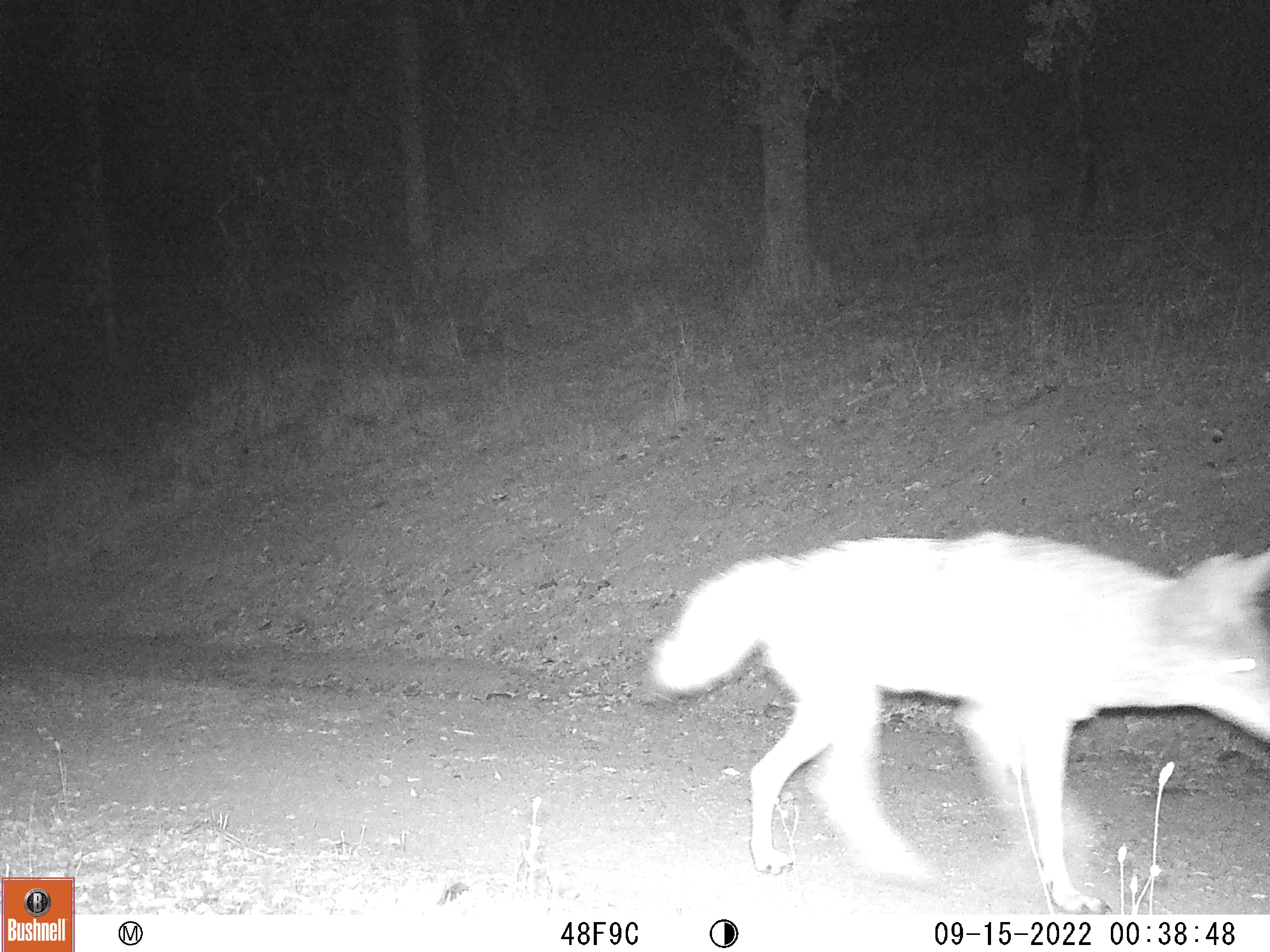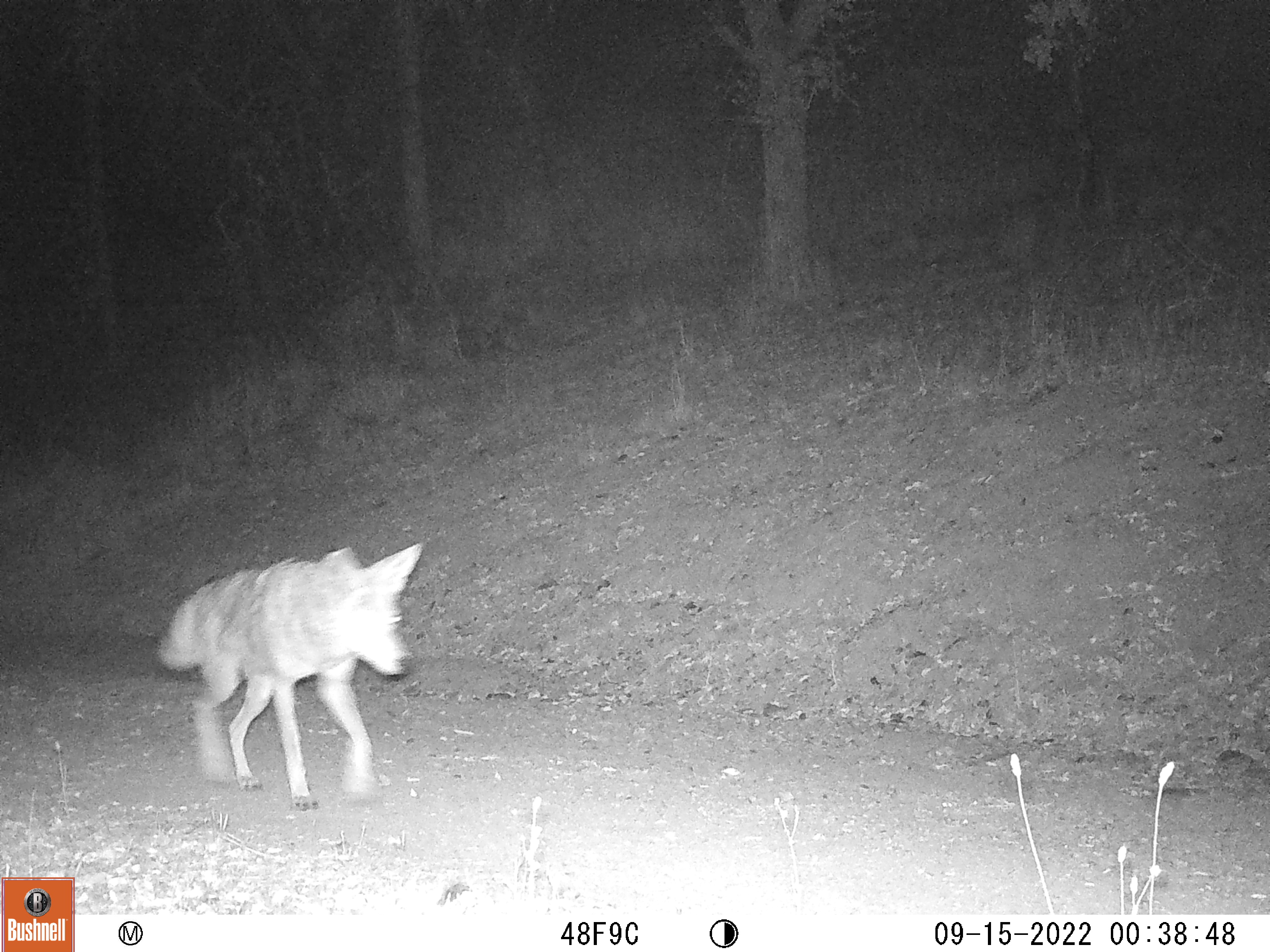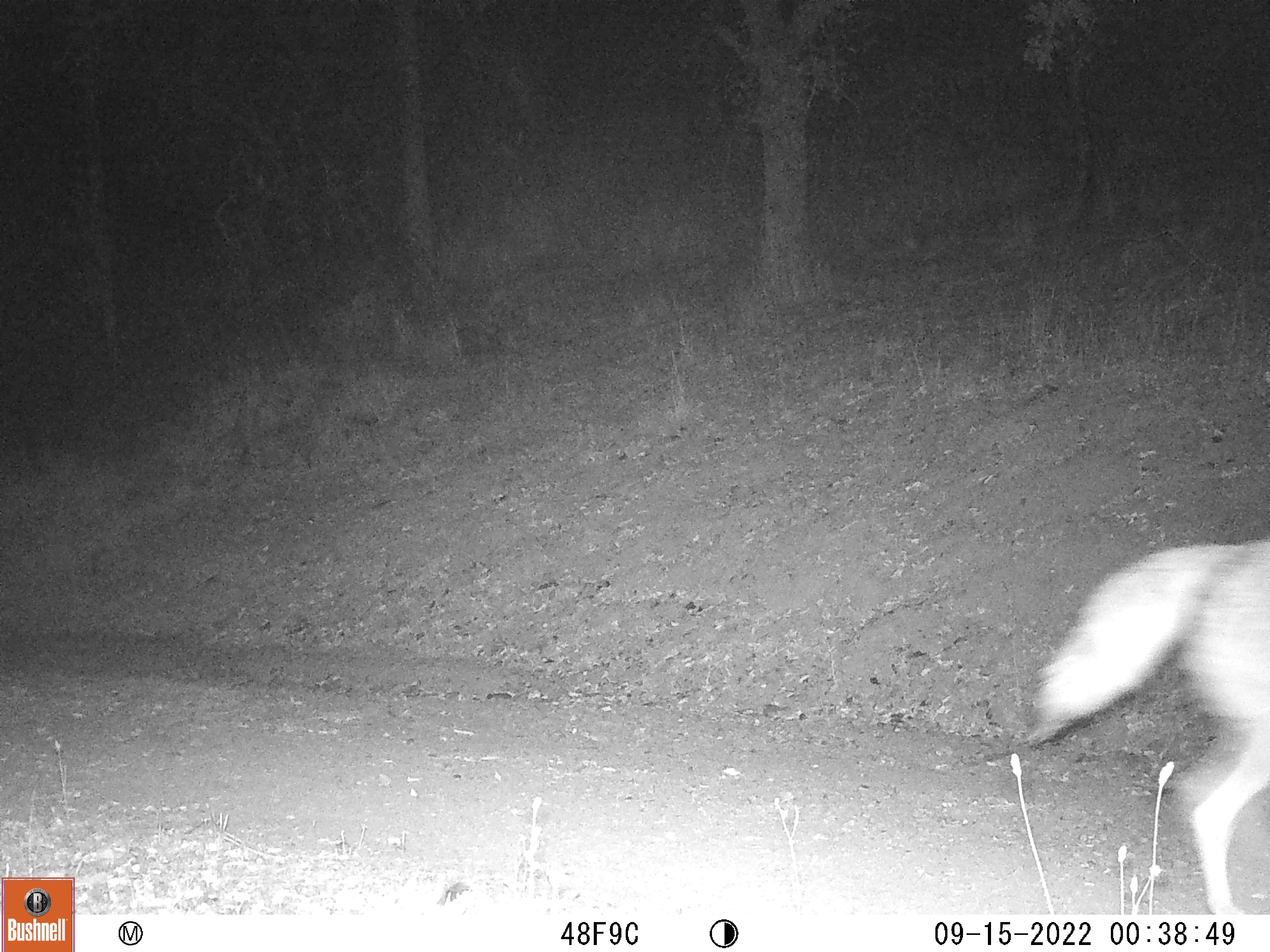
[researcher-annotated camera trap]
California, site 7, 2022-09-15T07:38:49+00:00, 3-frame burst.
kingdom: Animalia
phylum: Chordata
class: Mammalia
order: Carnivora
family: Canidae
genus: Canis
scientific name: Canis latrans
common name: coyote